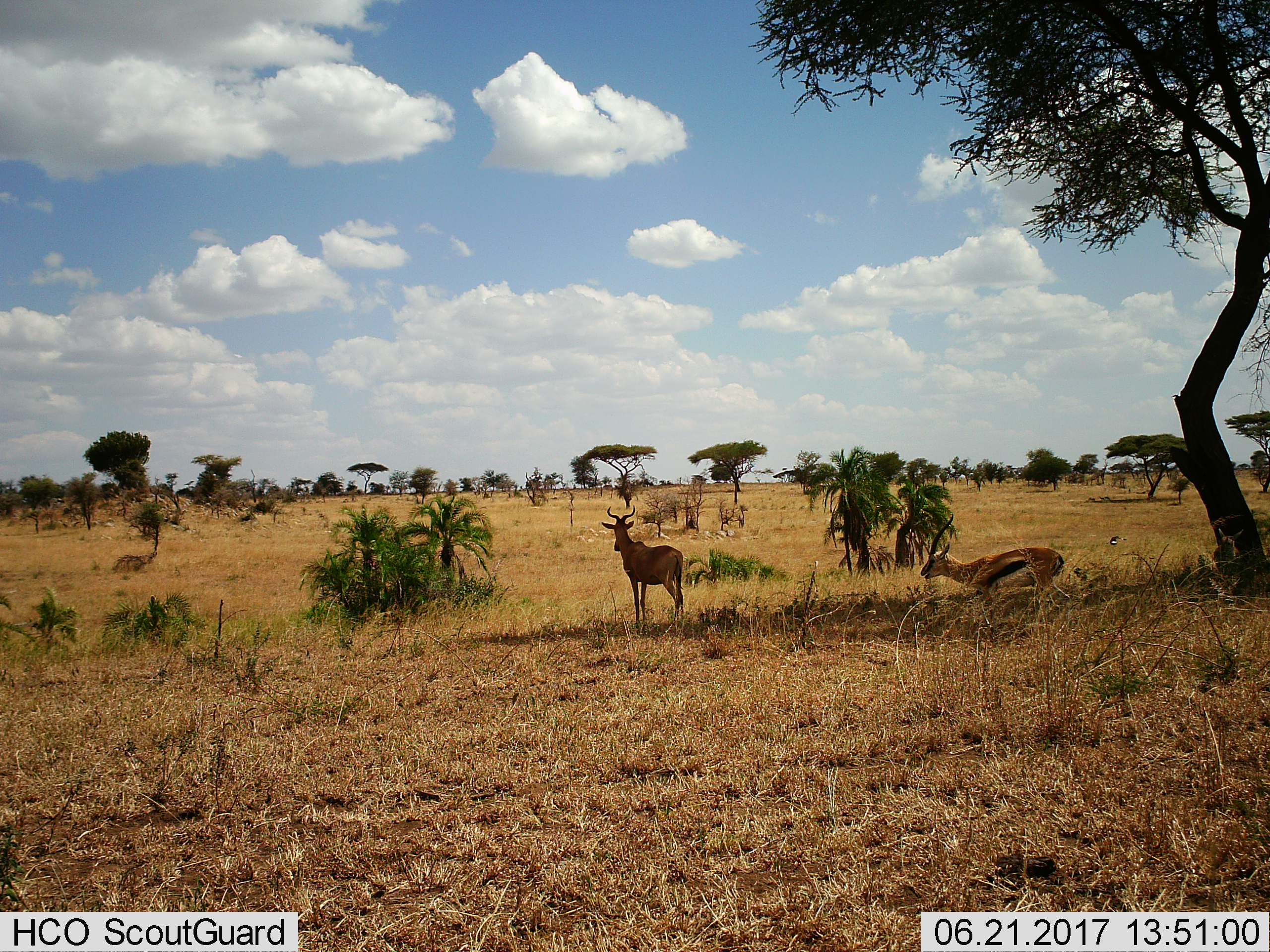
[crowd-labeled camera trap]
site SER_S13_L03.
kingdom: Animalia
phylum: Chordata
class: Mammalia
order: Artiodactyla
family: Bovidae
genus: Eudorcas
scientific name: Eudorcas thomsonii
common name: thomson's gazelle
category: gazellethomsons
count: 1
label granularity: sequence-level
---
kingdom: Animalia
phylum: Chordata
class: Mammalia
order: Artiodactyla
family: Bovidae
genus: Alcelaphus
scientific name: Alcelaphus buselaphus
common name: hartebeest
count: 1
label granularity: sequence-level